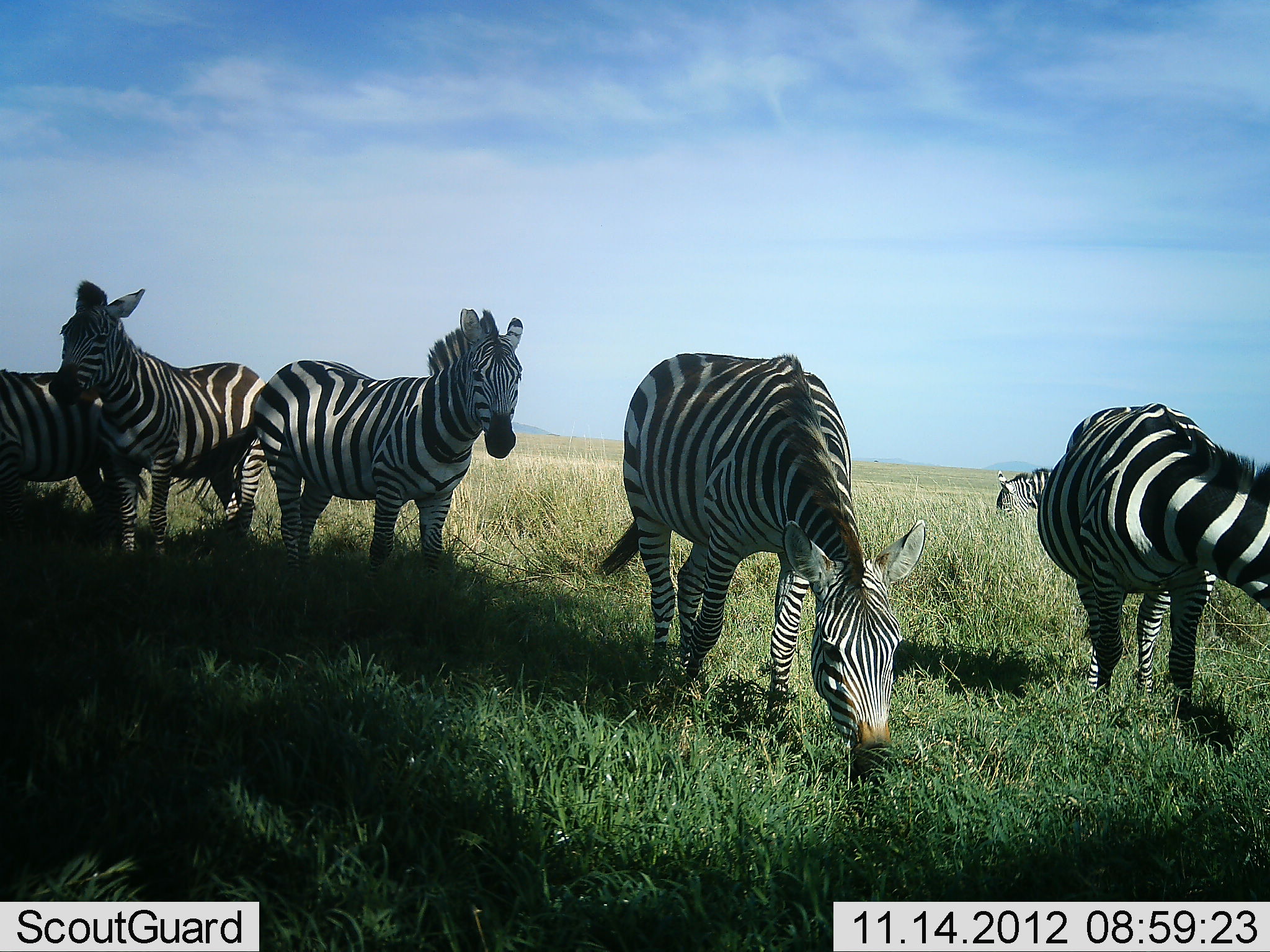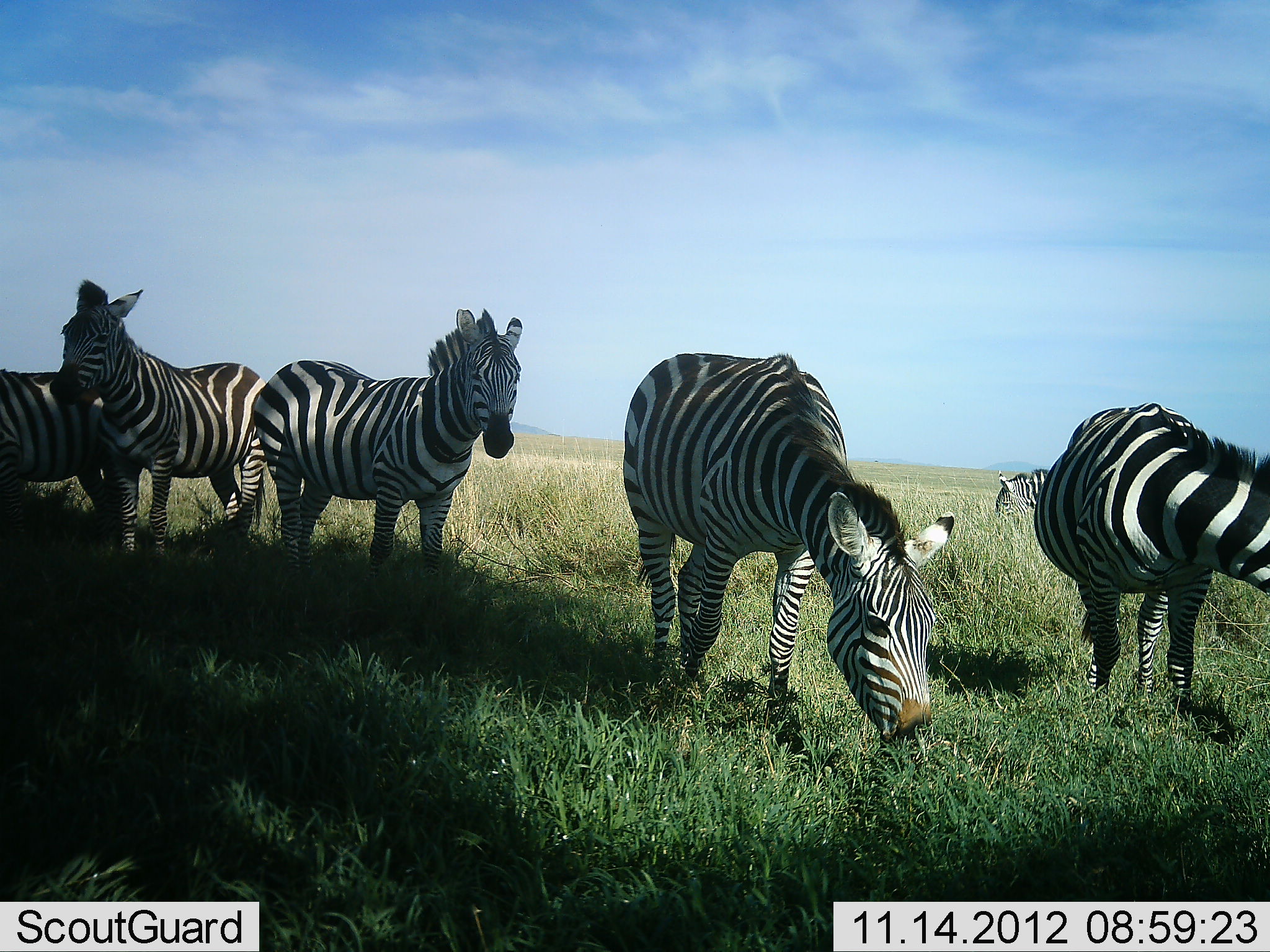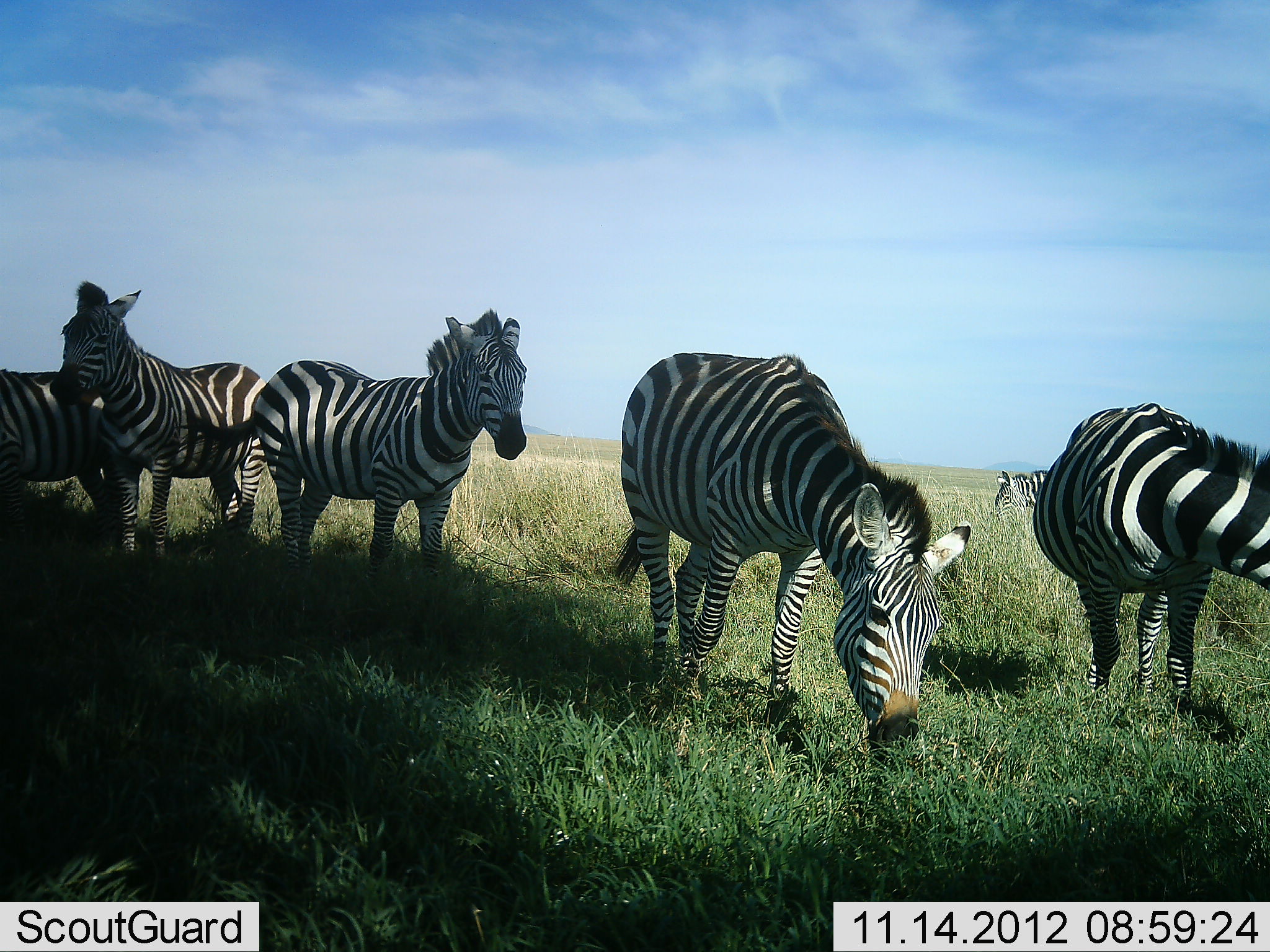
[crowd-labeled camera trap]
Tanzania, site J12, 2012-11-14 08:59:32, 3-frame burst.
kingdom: Animalia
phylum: Chordata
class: Mammalia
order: Perissodactyla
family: Equidae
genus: Equus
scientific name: Equus quagga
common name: plains zebra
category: zebra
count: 6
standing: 70%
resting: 0%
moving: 0%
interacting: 10%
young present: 0%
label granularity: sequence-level